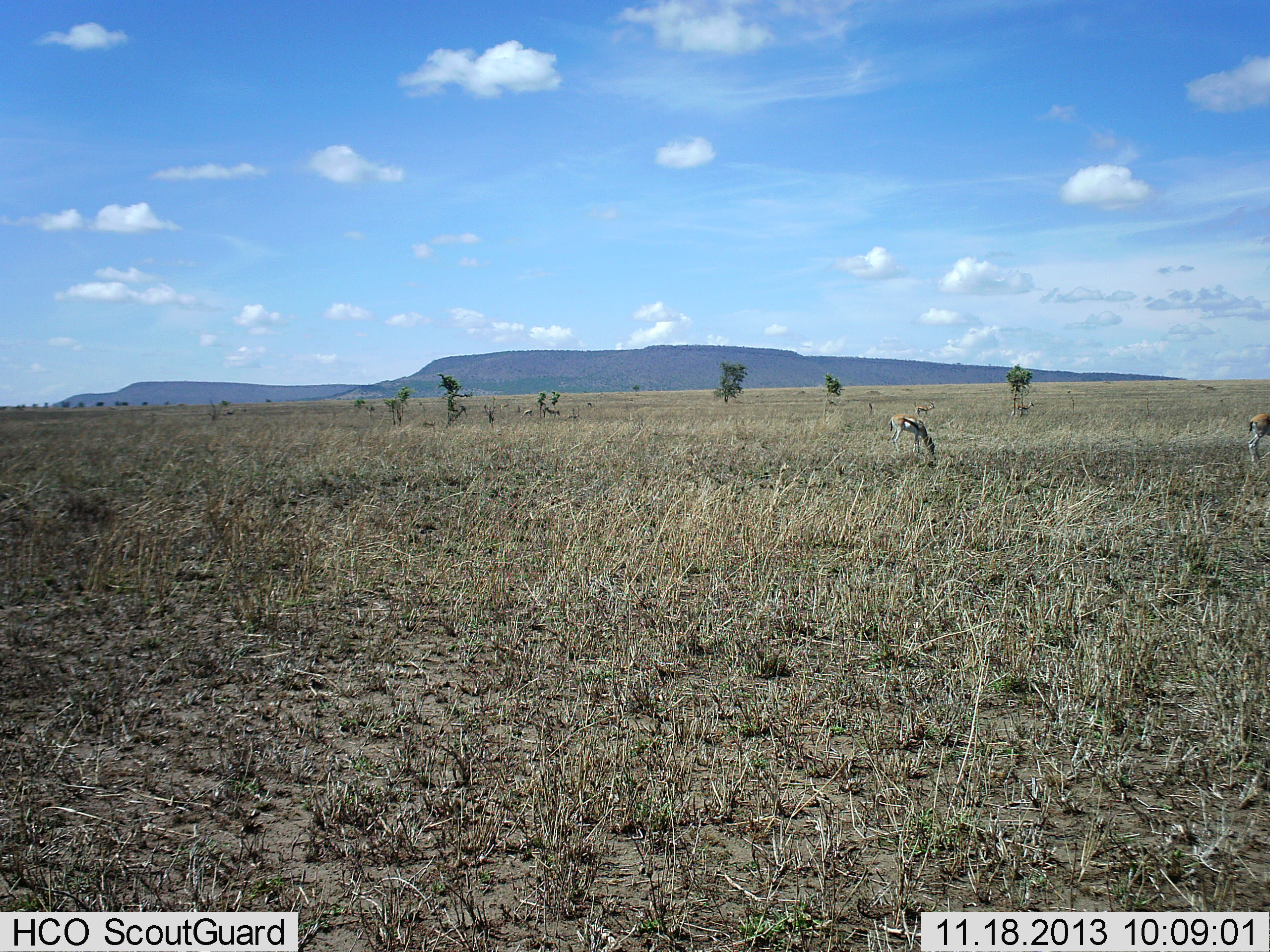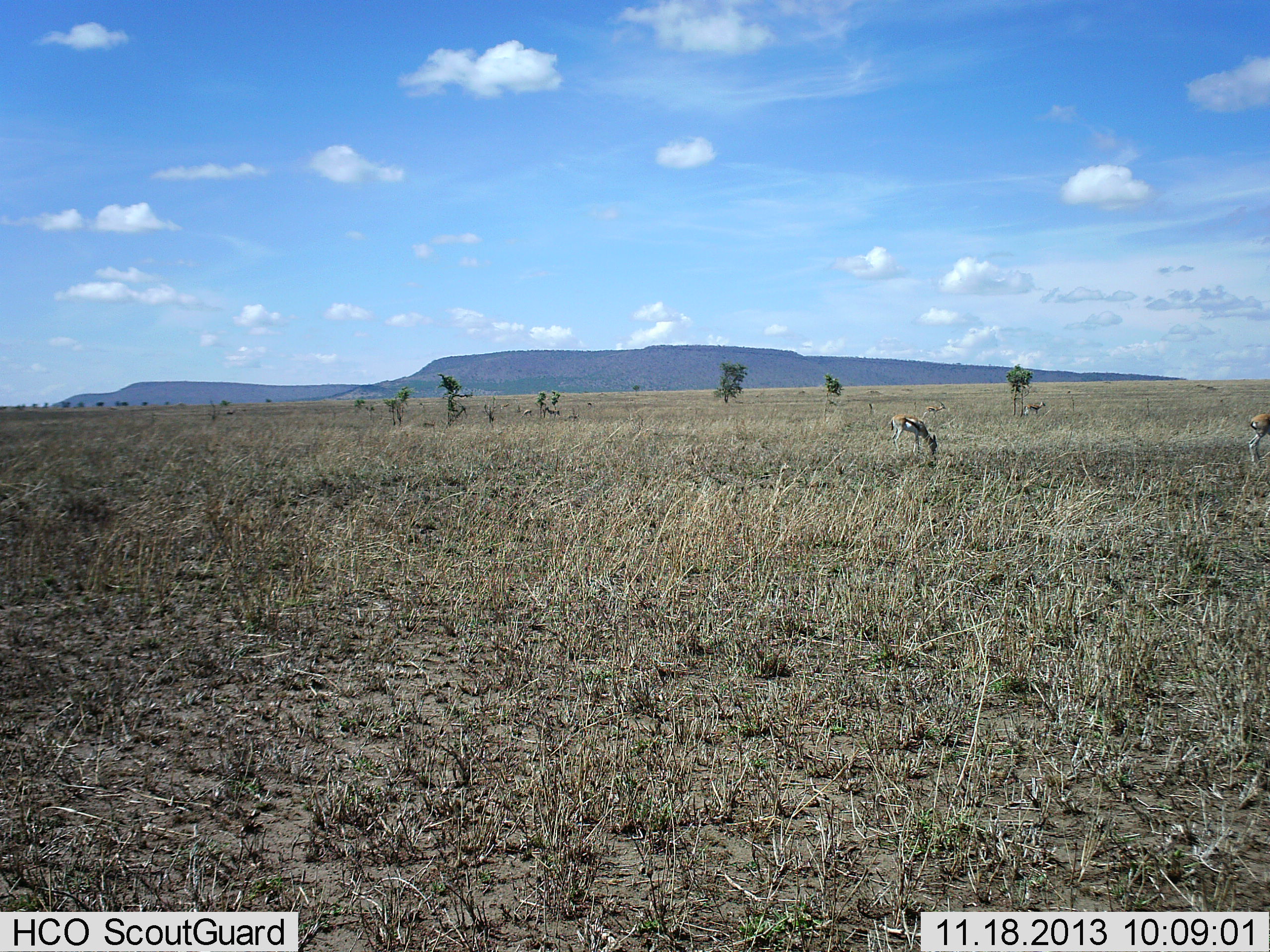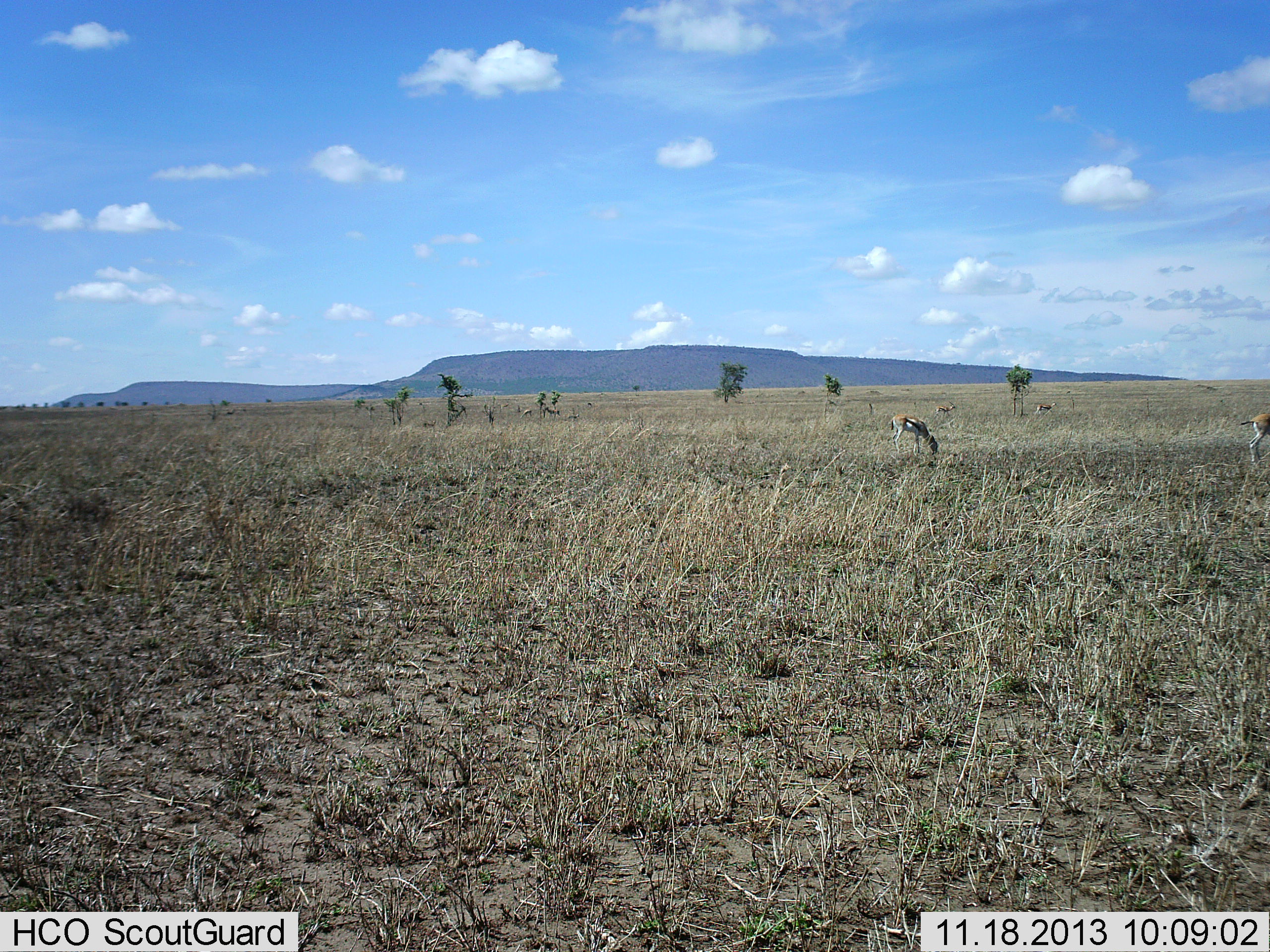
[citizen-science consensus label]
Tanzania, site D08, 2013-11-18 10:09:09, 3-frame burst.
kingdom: Animalia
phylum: Chordata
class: Mammalia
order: Artiodactyla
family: Bovidae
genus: Eudorcas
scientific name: Eudorcas thomsonii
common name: thomson's gazelle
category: gazellethomsons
Gazellethomsons (thomson's gazelle) (Eudorcas thomsonii), count 4. Behavior (volunteer vote fractions): standing 20%, resting 0%, moving 60%, interacting 0%. Young present (vote fraction): 0%. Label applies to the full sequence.